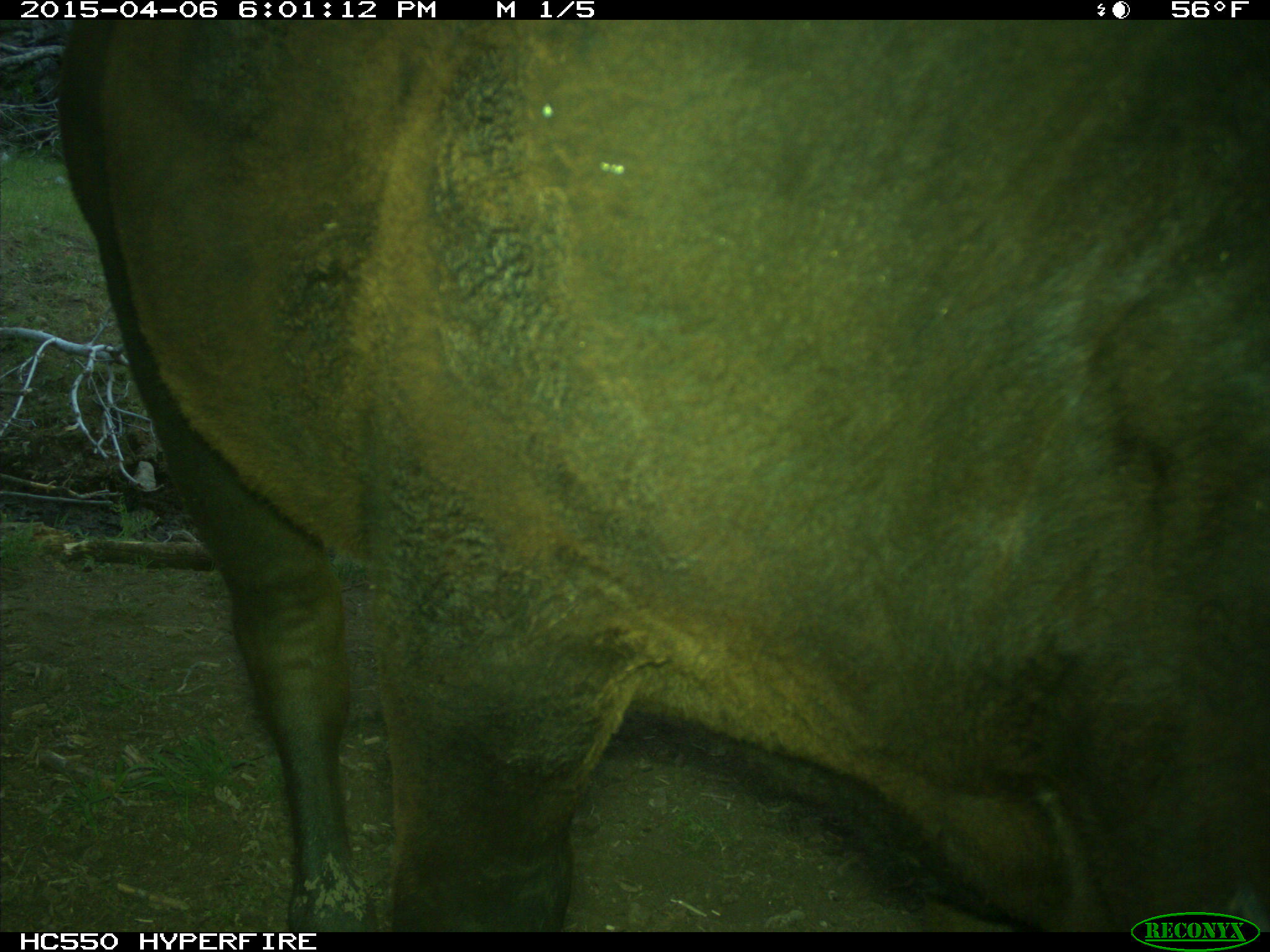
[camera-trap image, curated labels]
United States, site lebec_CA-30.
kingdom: Animalia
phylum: Chordata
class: Mammalia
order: Artiodactyla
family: Bovidae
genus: Bos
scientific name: Bos taurus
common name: domestic cow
Bos taurus (domestic cow).